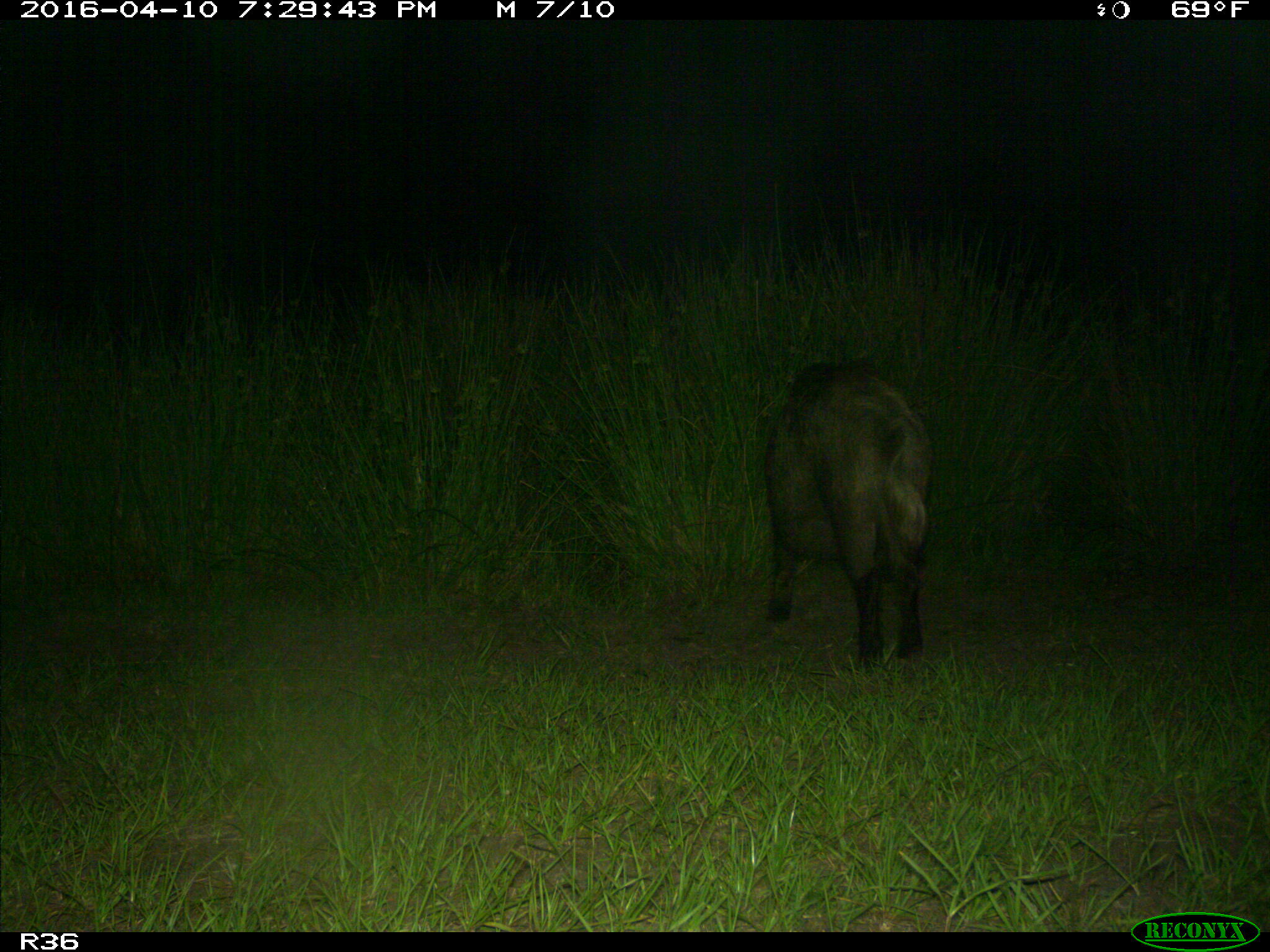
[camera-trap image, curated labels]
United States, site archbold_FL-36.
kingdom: Animalia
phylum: Chordata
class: Mammalia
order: Artiodactyla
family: Suidae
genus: Sus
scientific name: Sus scrofa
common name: wild boar